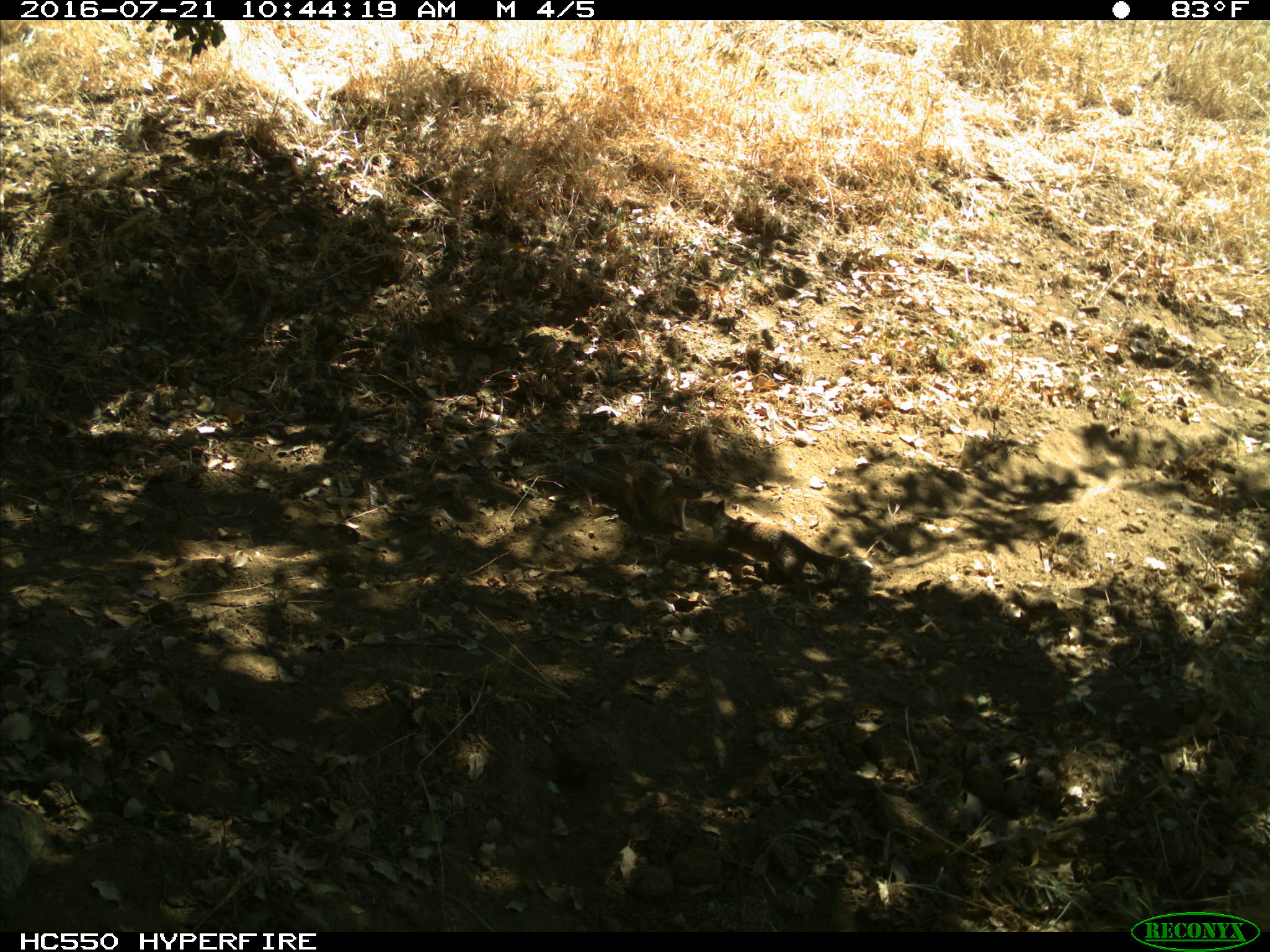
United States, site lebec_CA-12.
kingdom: Animalia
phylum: Chordata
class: Mammalia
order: Rodentia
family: Sciuridae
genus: Otospermophilus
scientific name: Otospermophilus beecheyi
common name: california ground squirrel